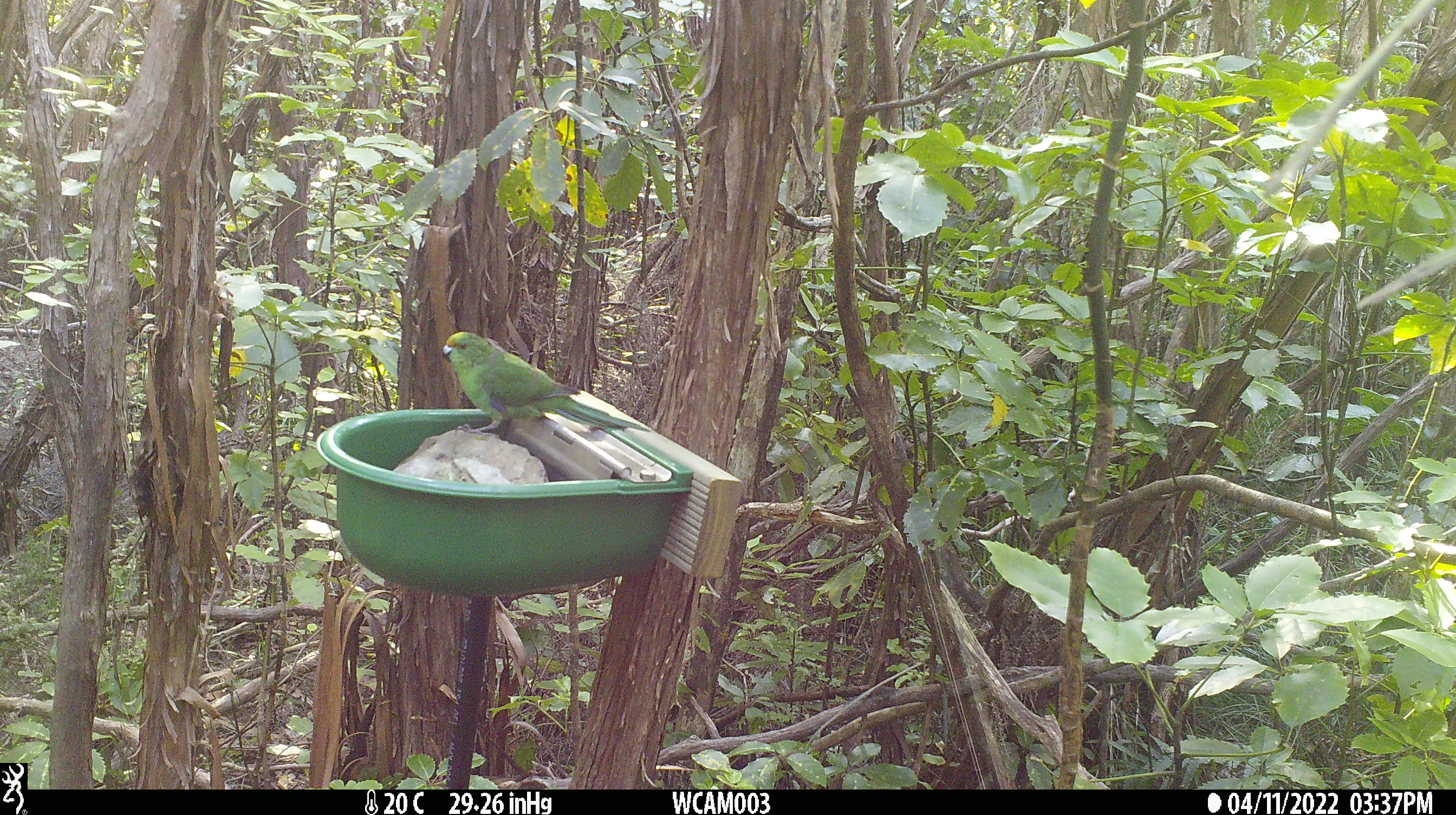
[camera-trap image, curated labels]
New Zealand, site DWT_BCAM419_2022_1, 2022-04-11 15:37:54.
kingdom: Animalia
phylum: Chordata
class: Aves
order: Psittaciformes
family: Psittaculidae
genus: Cyanoramphus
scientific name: Cyanoramphus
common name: parakeet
Parakeet (Cyanoramphus).